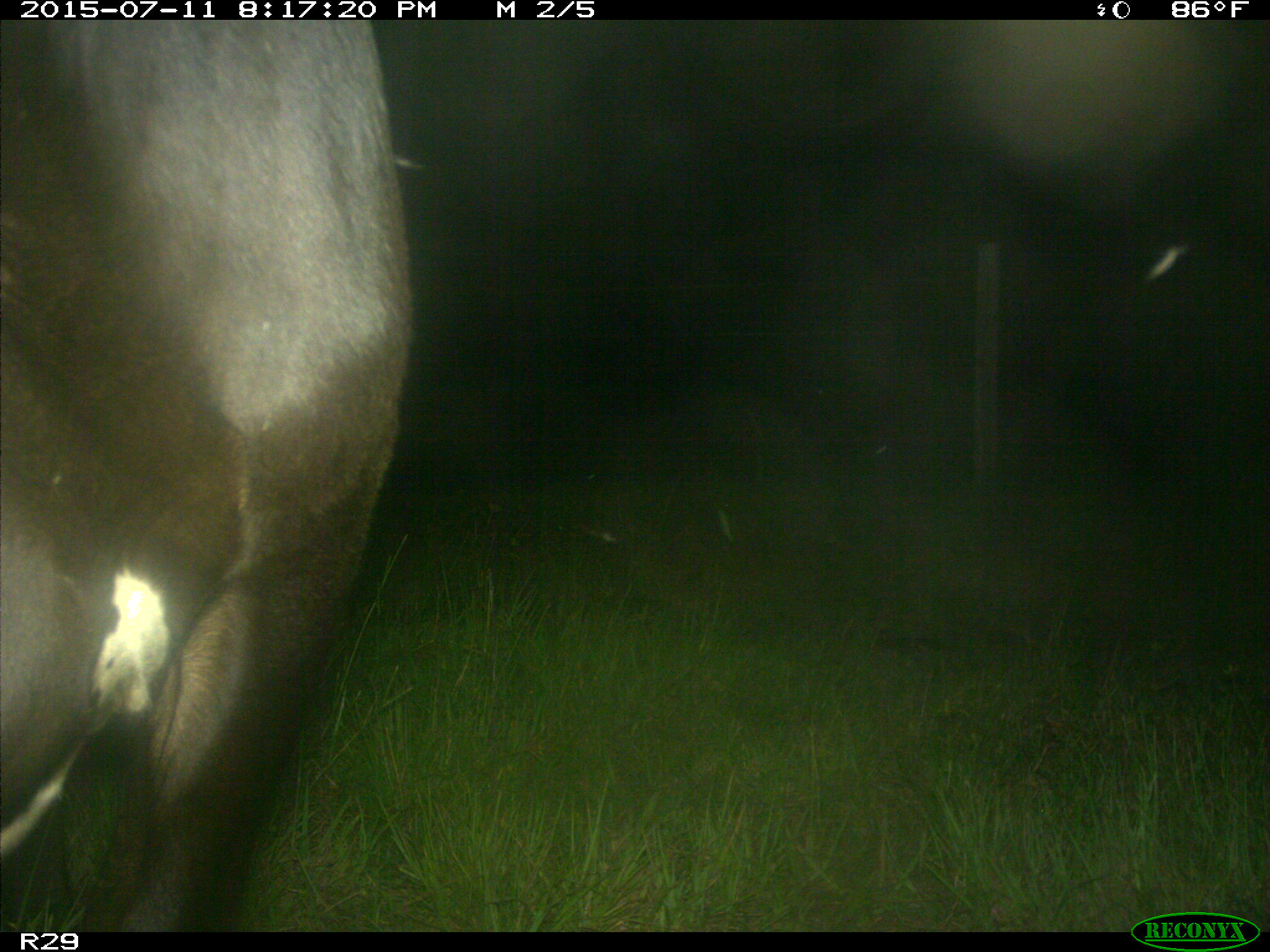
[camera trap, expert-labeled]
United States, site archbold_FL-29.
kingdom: Animalia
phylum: Chordata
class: Mammalia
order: Artiodactyla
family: Bovidae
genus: Bos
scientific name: Bos taurus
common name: domestic cow